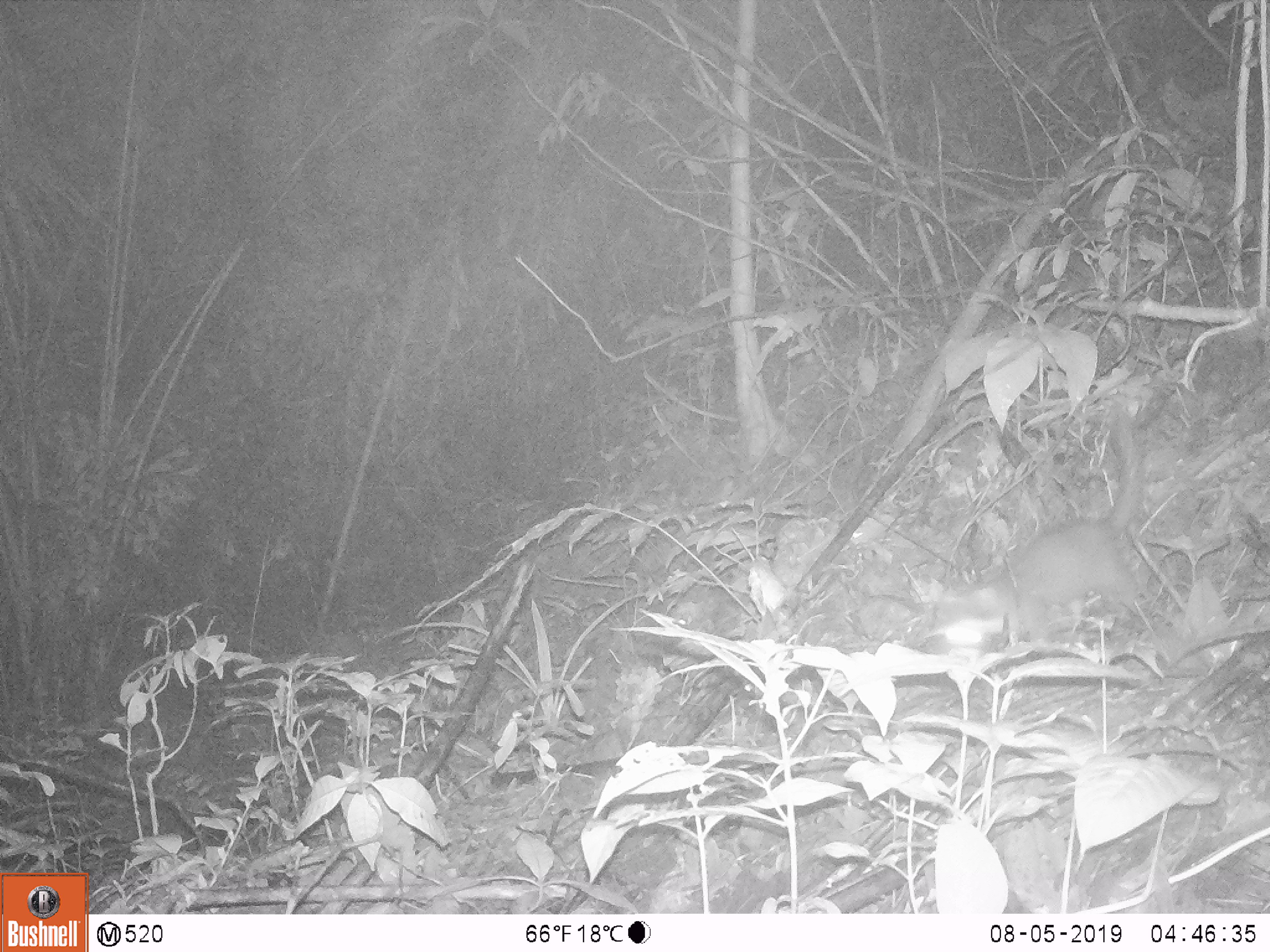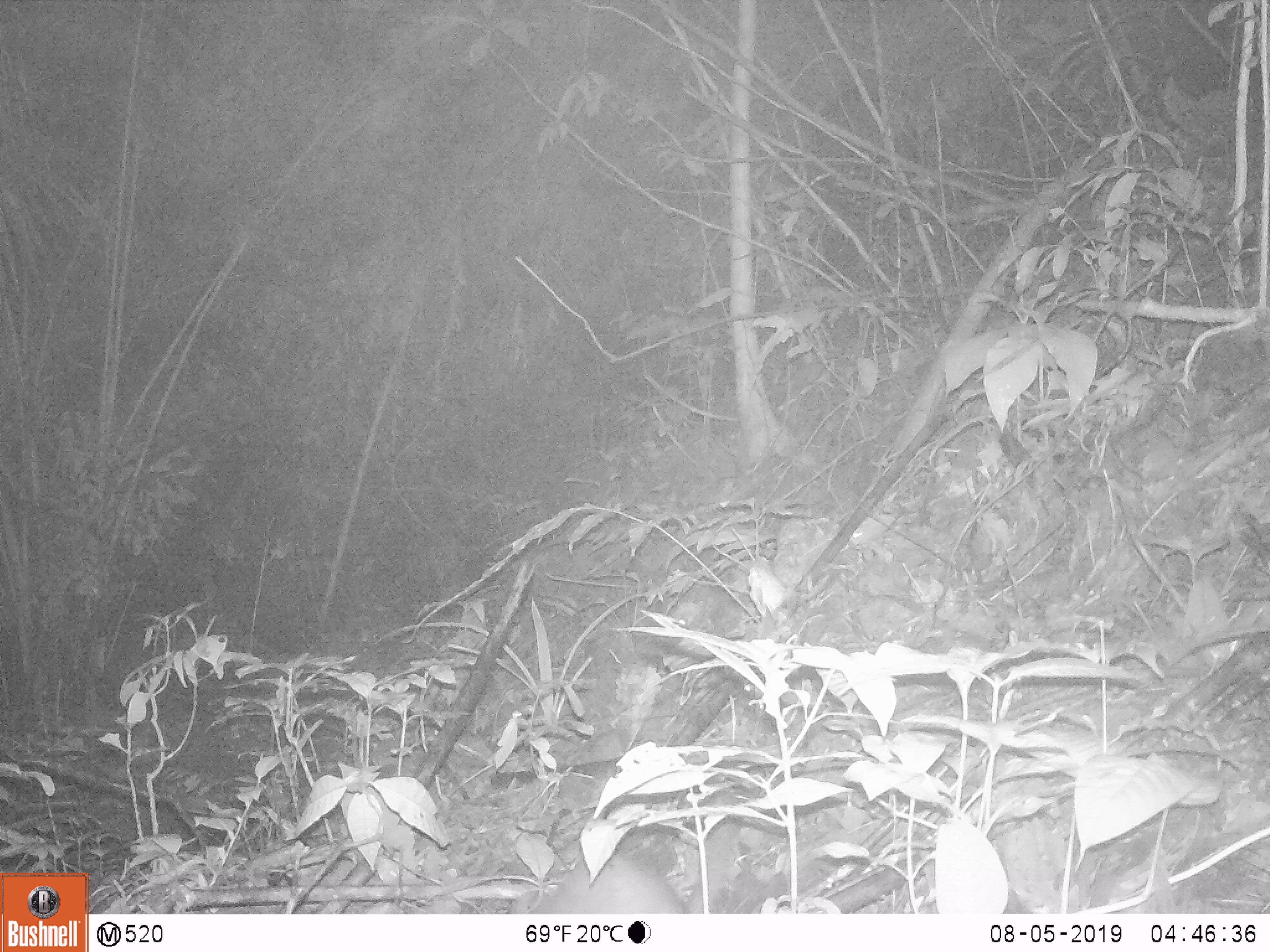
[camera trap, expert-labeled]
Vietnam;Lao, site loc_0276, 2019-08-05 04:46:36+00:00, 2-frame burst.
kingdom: Animalia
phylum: Chordata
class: Mammalia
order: Carnivora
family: Mustelidae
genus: Melogale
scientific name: Melogale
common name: ferret badger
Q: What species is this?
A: Ferret badger (Melogale).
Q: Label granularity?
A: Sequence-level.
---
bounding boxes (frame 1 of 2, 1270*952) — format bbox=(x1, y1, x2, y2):
ferret badger: bbox=(934, 401, 1156, 647)